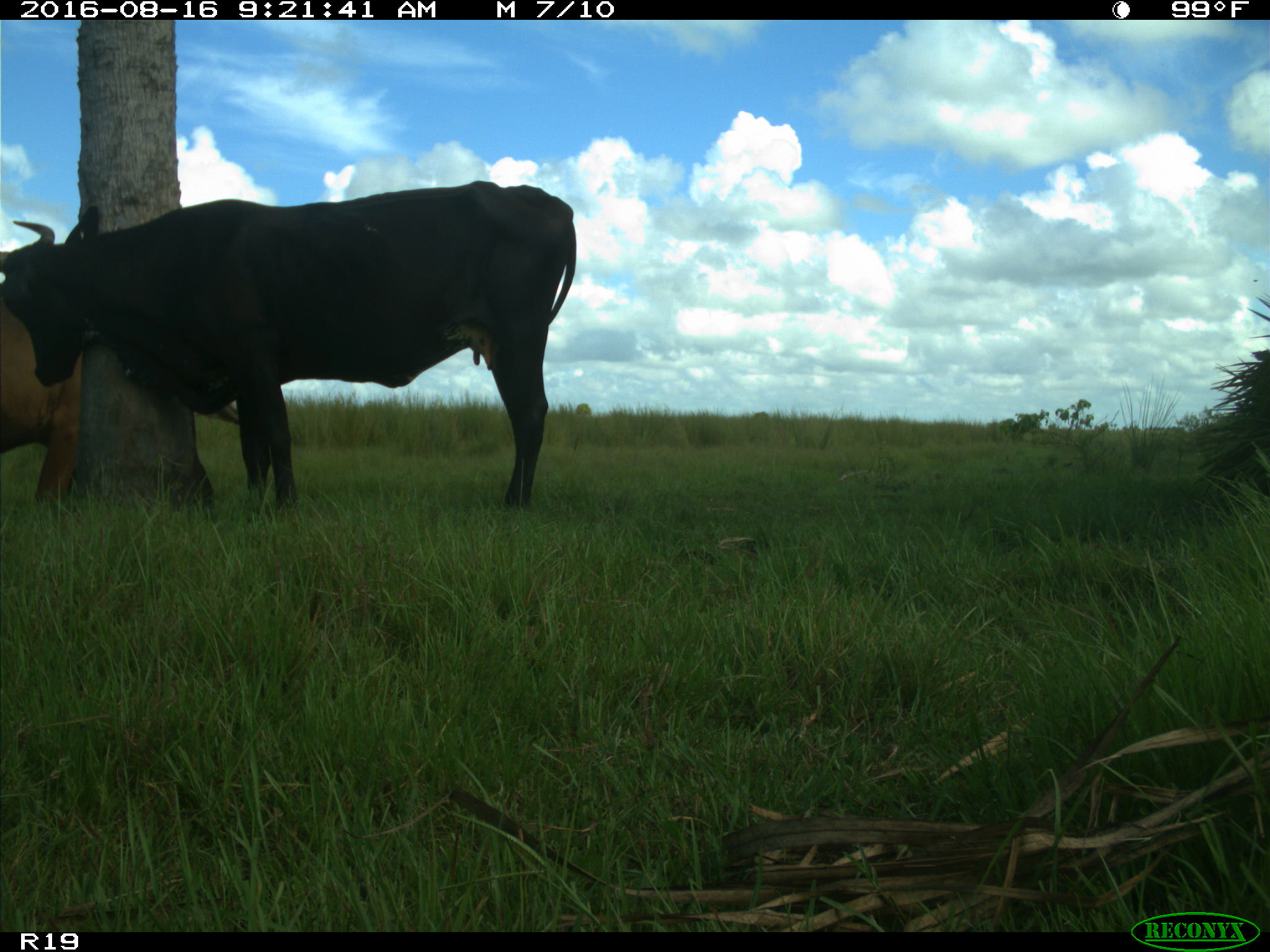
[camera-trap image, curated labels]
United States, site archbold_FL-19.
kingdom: Animalia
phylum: Chordata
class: Mammalia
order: Artiodactyla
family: Bovidae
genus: Bos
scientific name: Bos taurus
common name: domestic cow